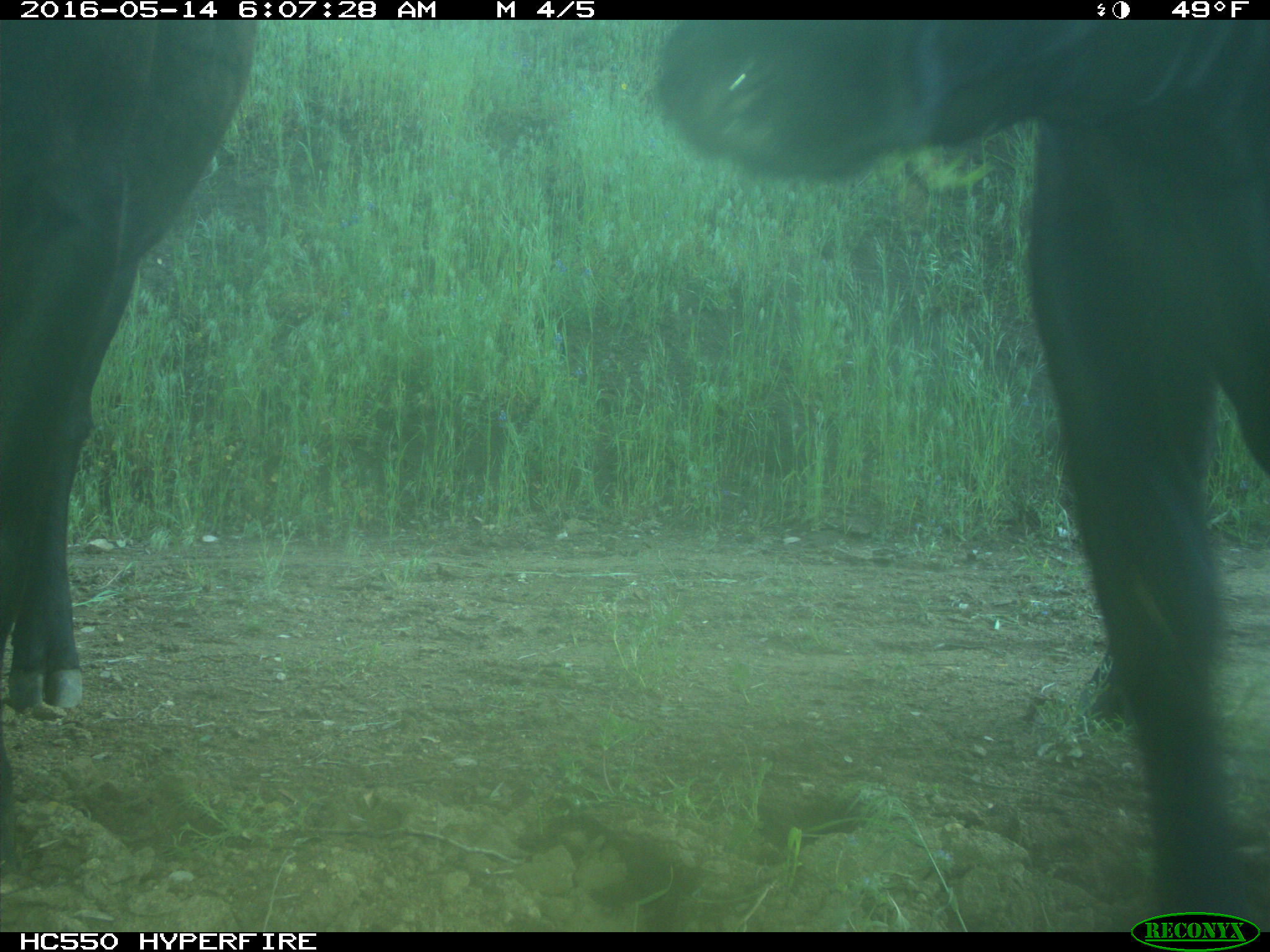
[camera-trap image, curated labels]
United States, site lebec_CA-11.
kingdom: Animalia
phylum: Chordata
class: Mammalia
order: Artiodactyla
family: Bovidae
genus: Bos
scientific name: Bos taurus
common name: domestic cow